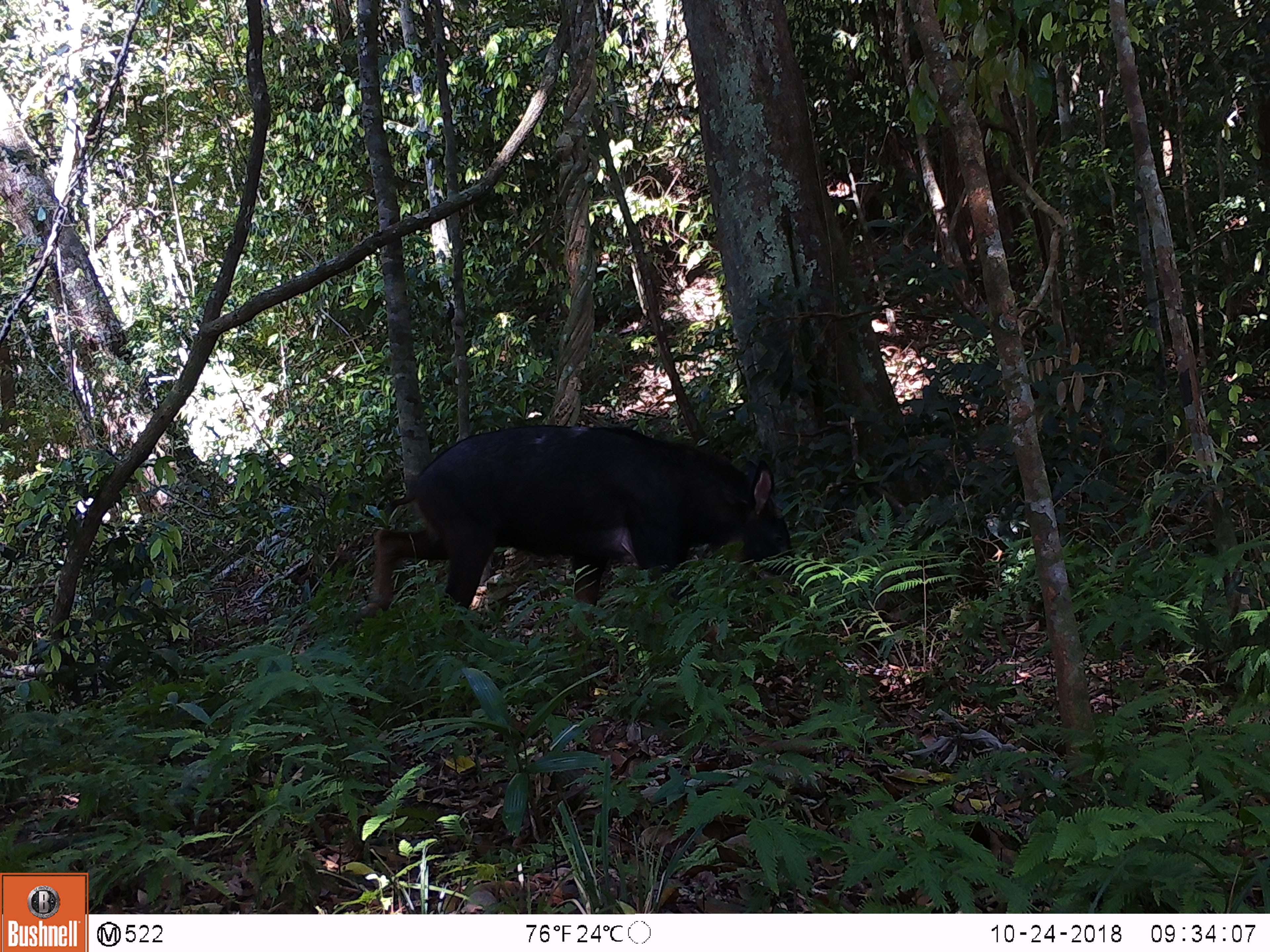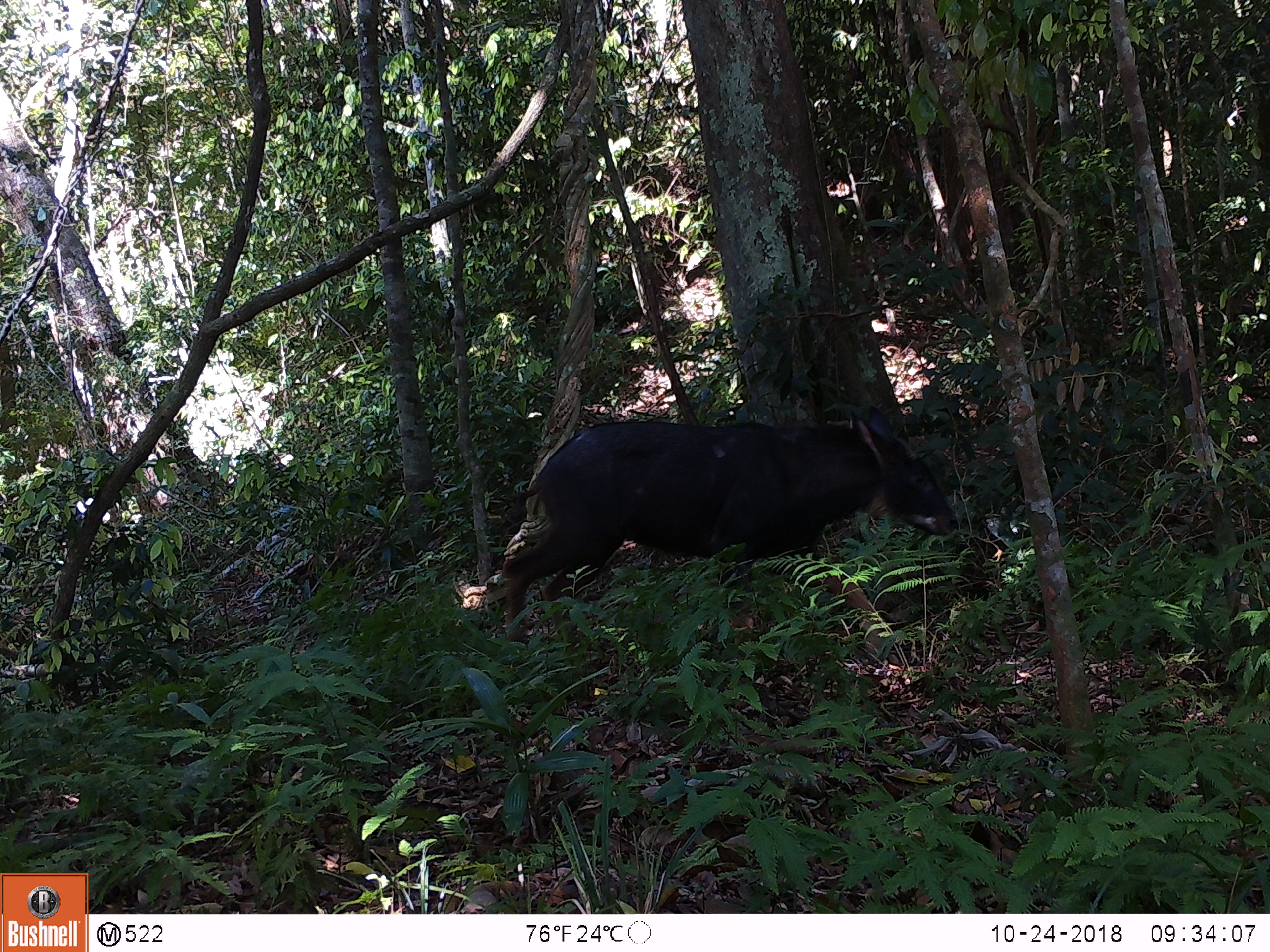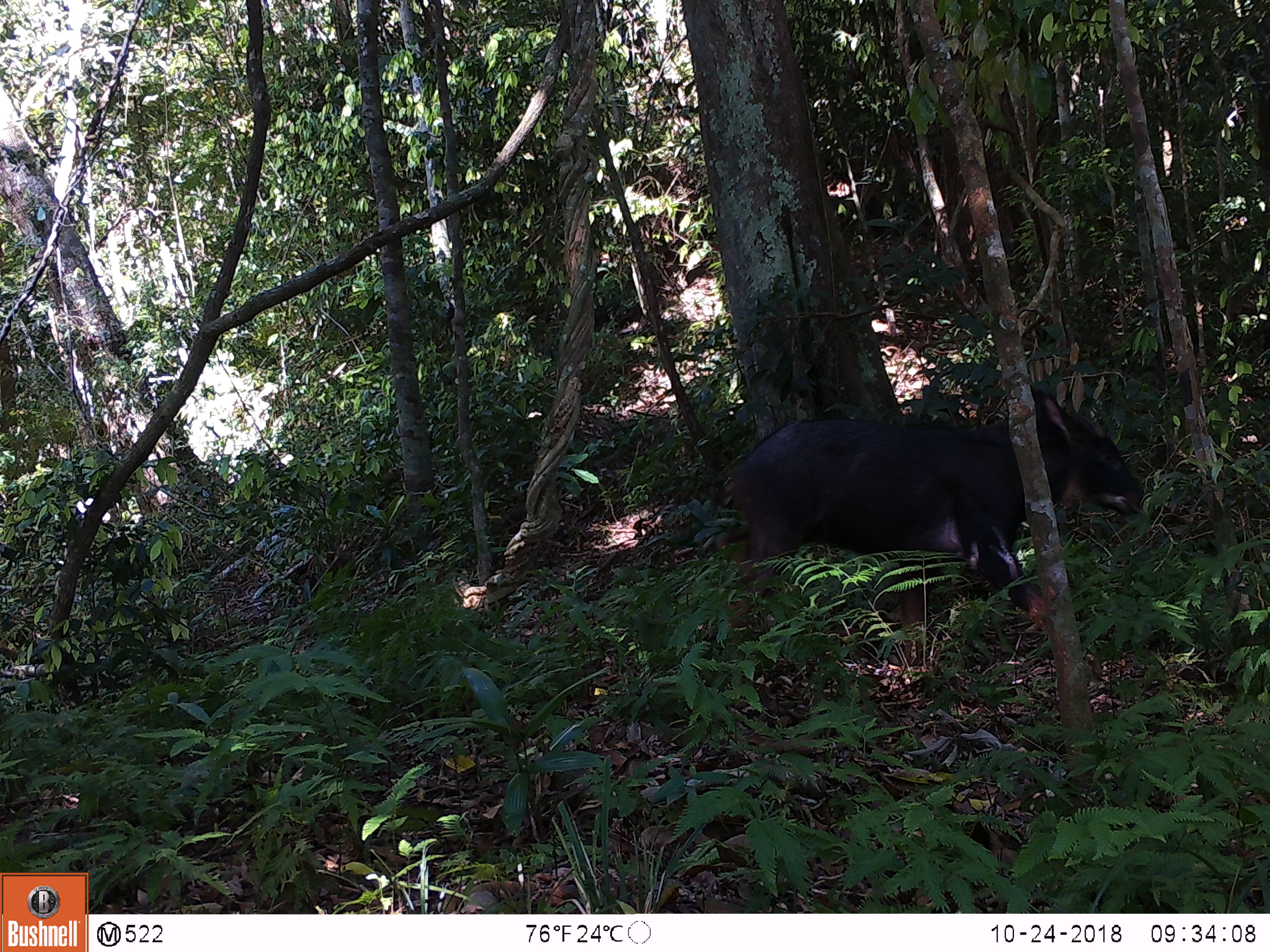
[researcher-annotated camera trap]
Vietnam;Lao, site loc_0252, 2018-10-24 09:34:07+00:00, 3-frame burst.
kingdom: Animalia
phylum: Chordata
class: Mammalia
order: Artiodactyla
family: Bovidae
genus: Capricornis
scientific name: Capricornis sumatraensis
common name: chinese serow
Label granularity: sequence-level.